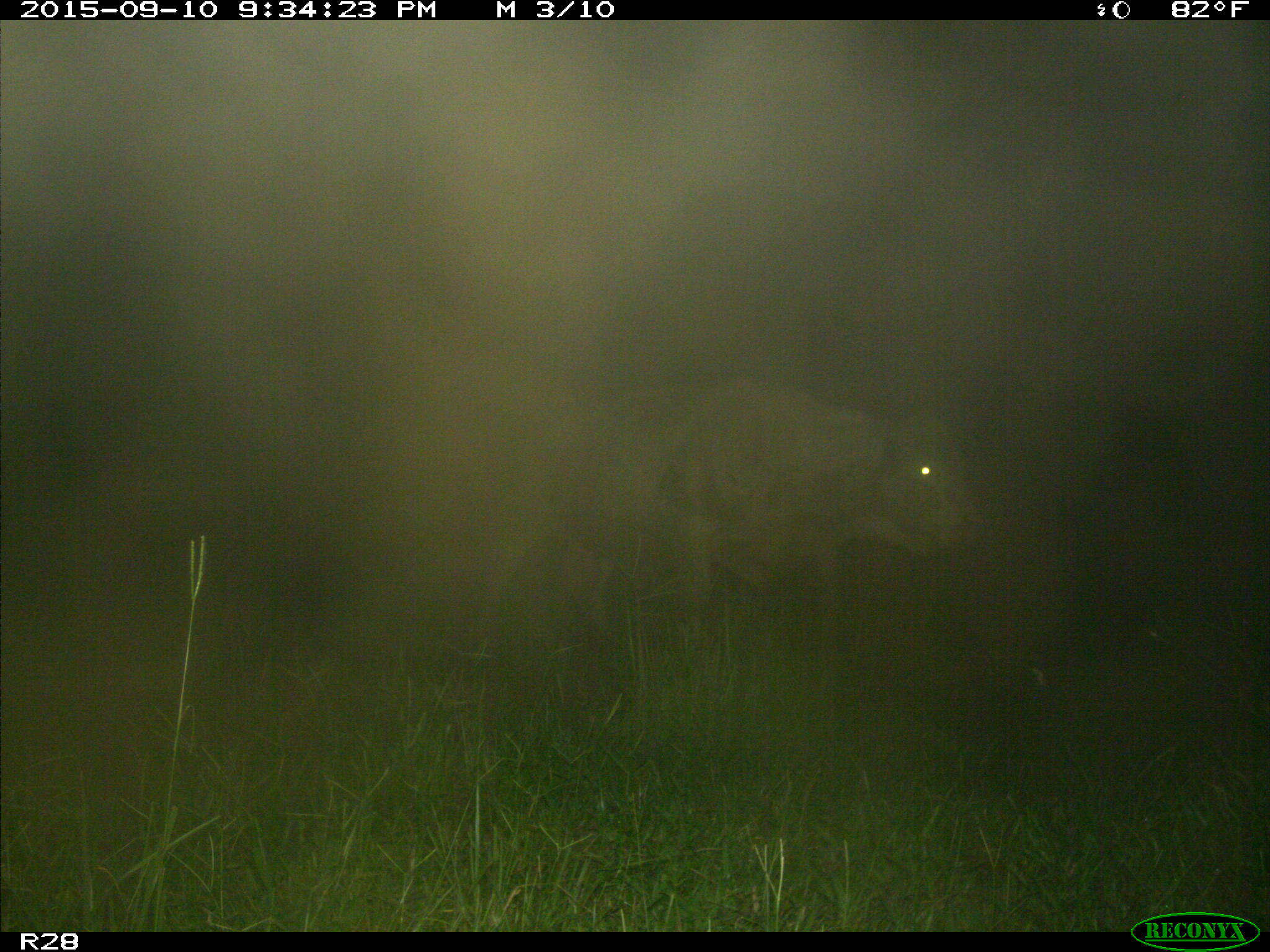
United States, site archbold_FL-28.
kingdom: Animalia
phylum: Chordata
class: Mammalia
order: Artiodactyla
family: Bovidae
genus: Bos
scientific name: Bos taurus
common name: domestic cow